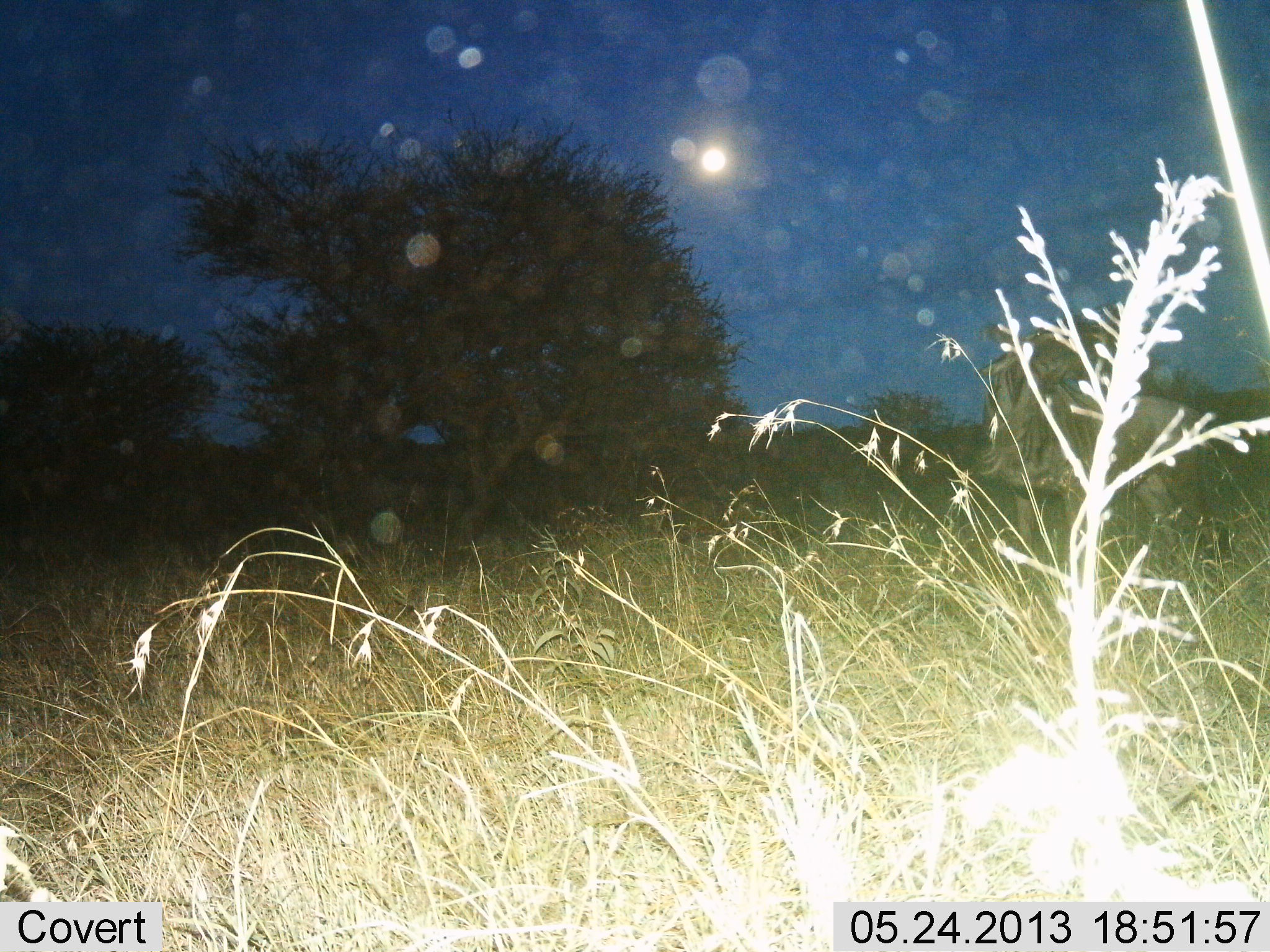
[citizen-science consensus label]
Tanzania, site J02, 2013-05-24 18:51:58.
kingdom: Animalia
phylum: Chordata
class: Mammalia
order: Artiodactyla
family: Bovidae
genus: Connochaetes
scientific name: Connochaetes taurinus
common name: blue wildebeest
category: wildebeest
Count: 1.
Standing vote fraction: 100%.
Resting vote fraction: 0%.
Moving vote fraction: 0%.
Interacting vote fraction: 0%.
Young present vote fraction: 0%.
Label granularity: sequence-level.